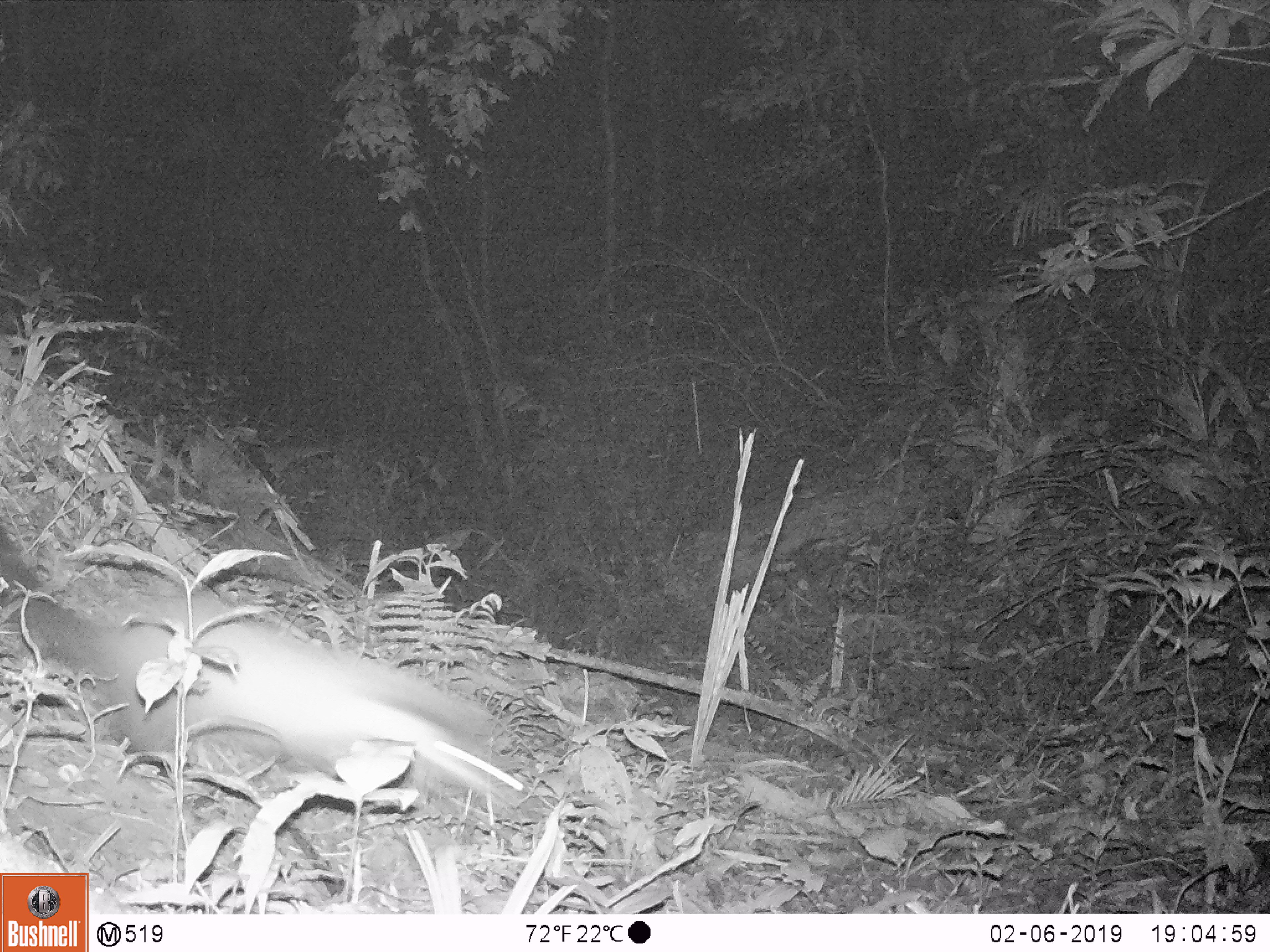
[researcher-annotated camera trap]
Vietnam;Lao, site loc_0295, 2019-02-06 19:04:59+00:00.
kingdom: Animalia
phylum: Chordata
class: Mammalia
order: Carnivora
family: Mustelidae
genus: Martes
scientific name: Martes flavigula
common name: yellow-throated marten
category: yellow throated marten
Yellow throated marten (yellow-throated marten) (Martes flavigula). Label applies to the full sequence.